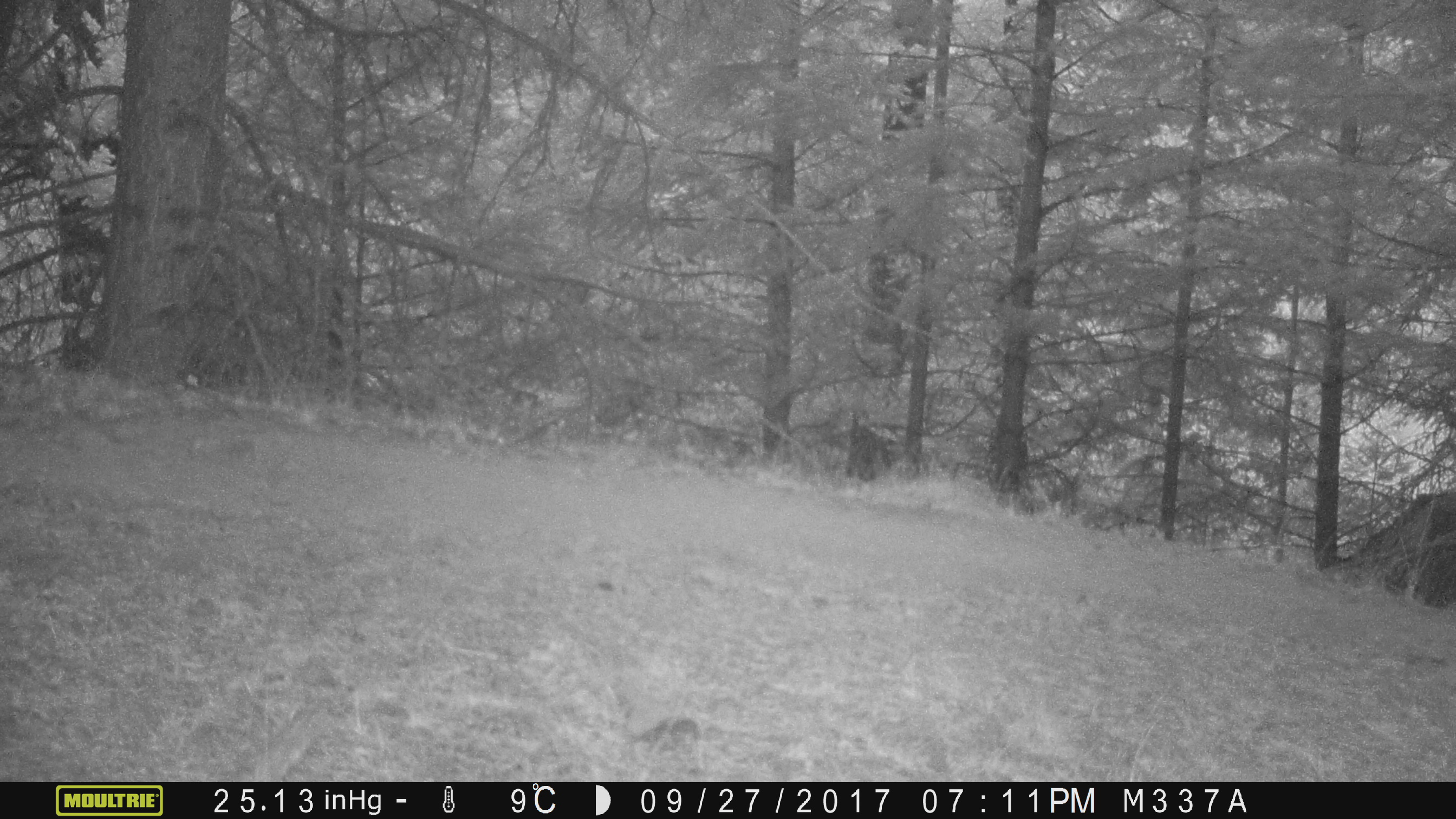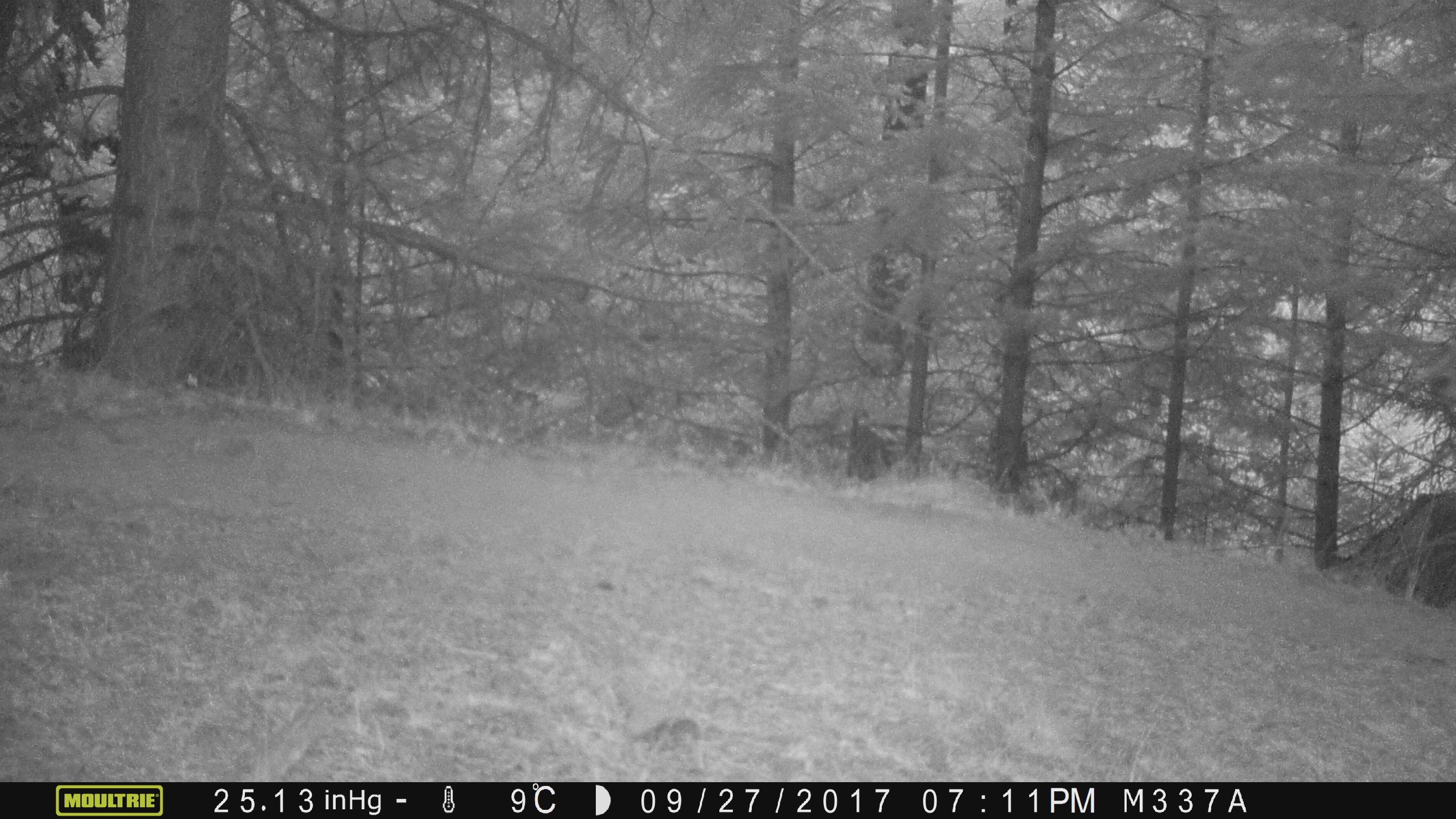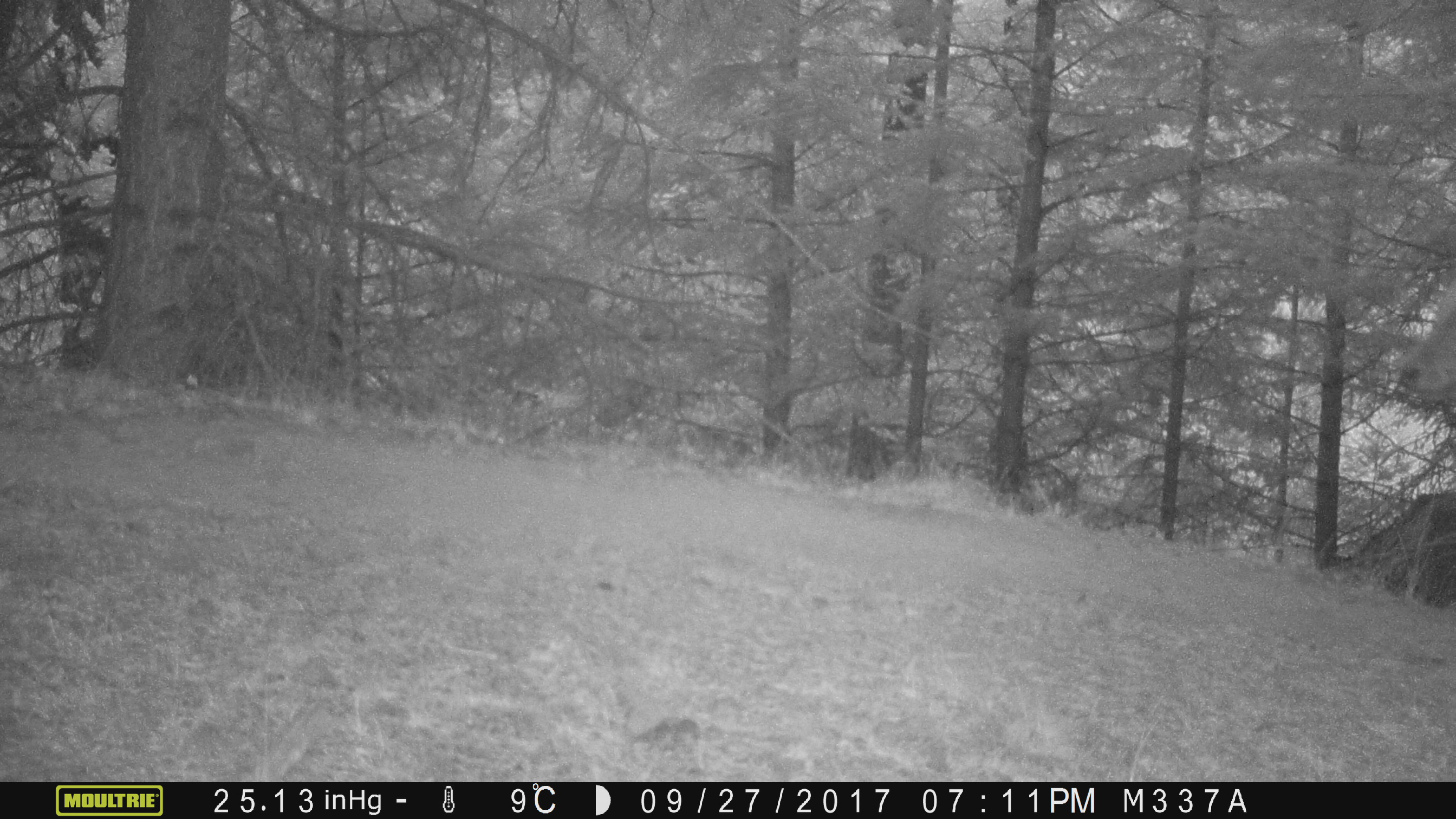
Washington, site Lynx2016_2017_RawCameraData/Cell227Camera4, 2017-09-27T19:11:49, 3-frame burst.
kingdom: Animalia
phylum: Chordata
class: Mammalia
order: Artiodactyla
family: Bovidae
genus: Bos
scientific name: Bos taurus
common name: domestic cattle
Domestic cattle (Bos taurus). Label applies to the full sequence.